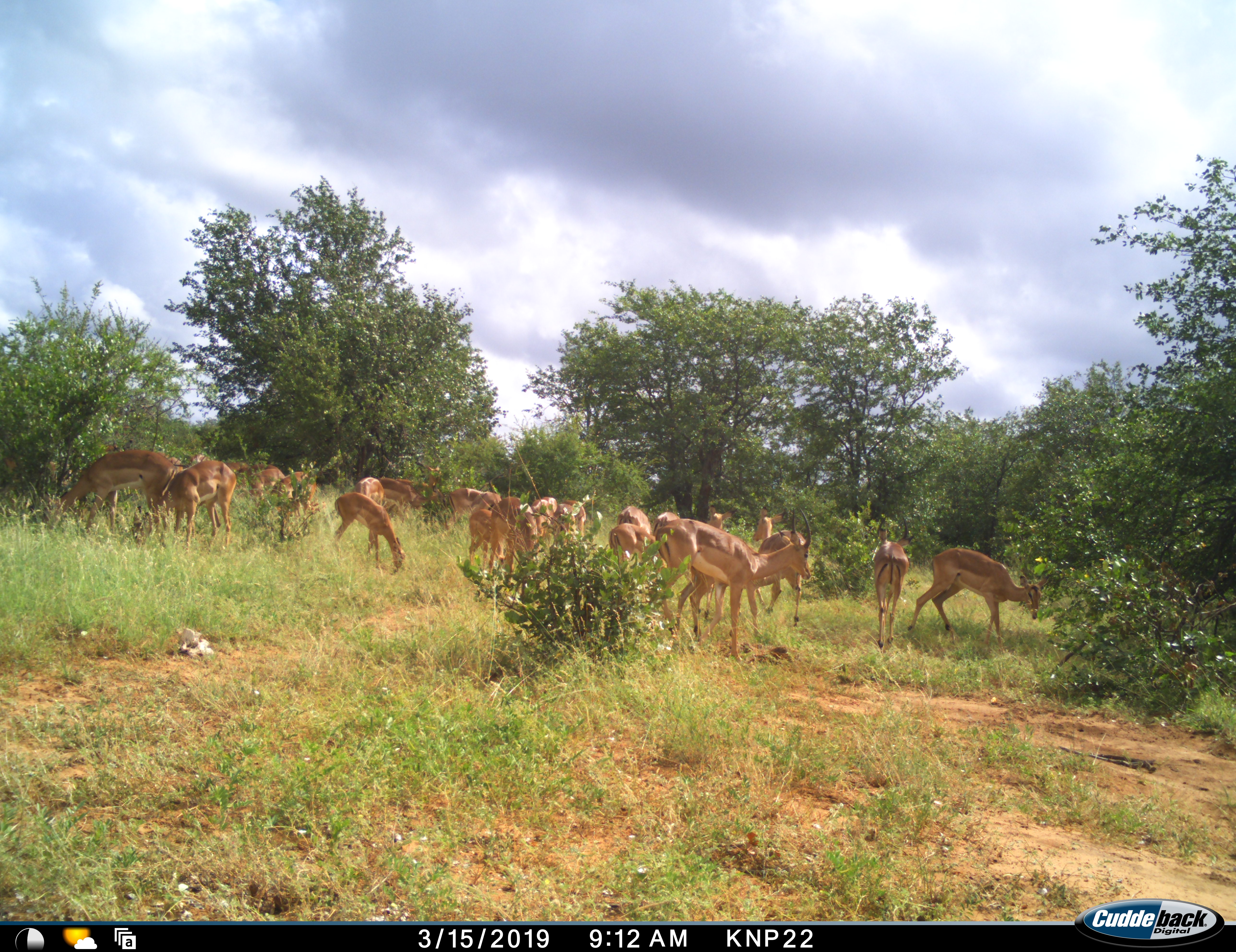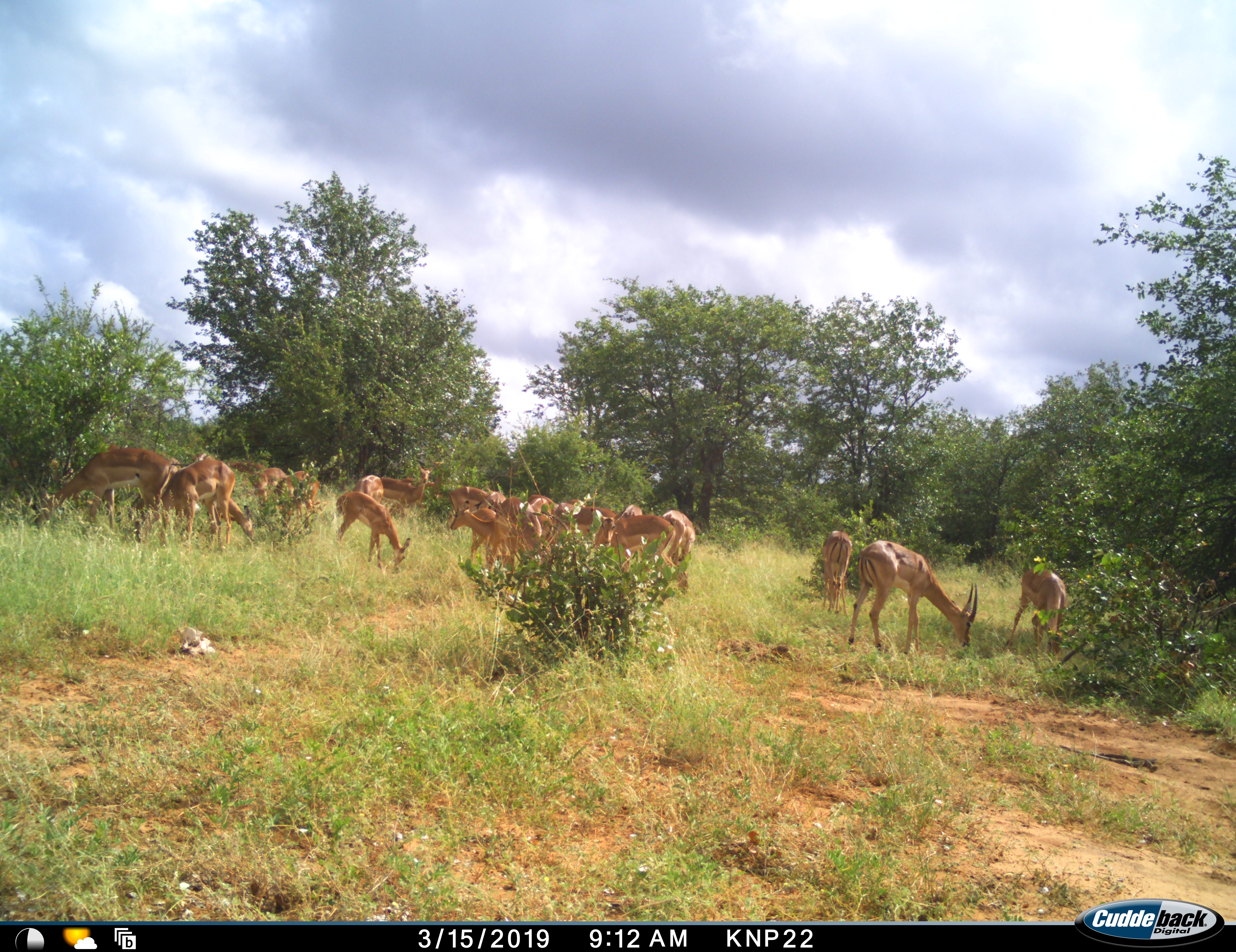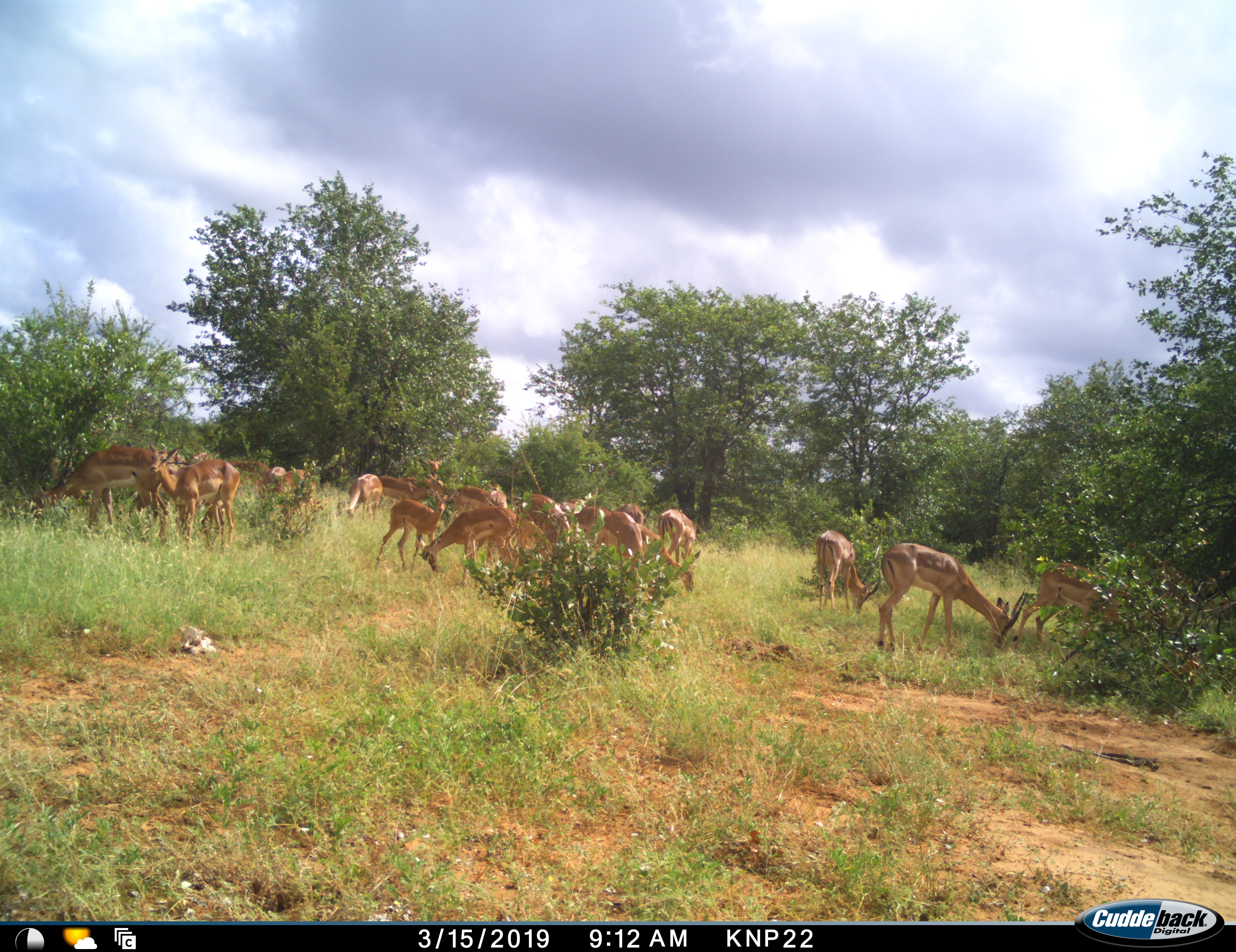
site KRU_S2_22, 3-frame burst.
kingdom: Animalia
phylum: Chordata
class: Mammalia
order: Artiodactyla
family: Bovidae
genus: Aepyceros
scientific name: Aepyceros melampus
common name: impala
Impala (Aepyceros melampus), count 11-50. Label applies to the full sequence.